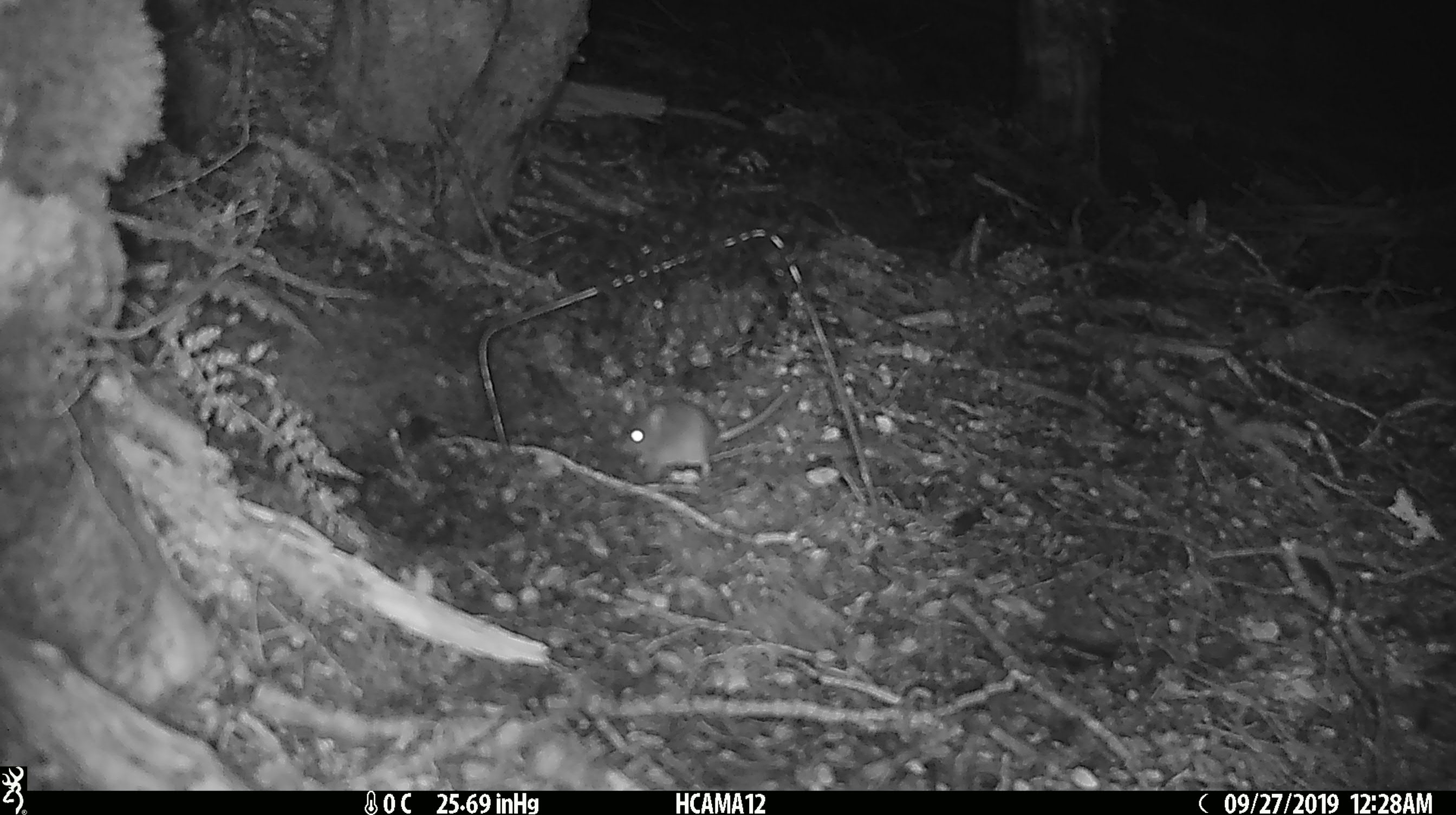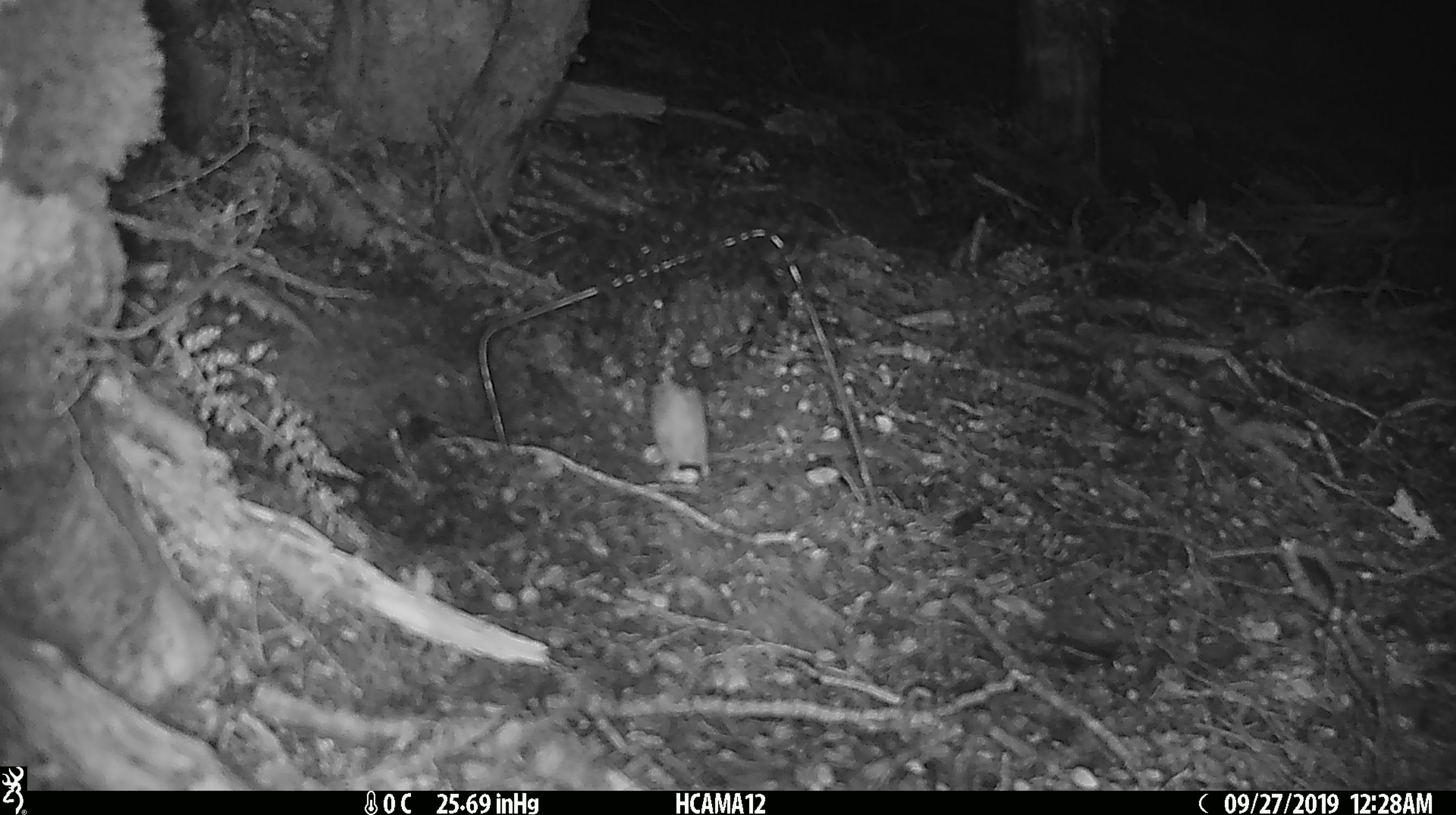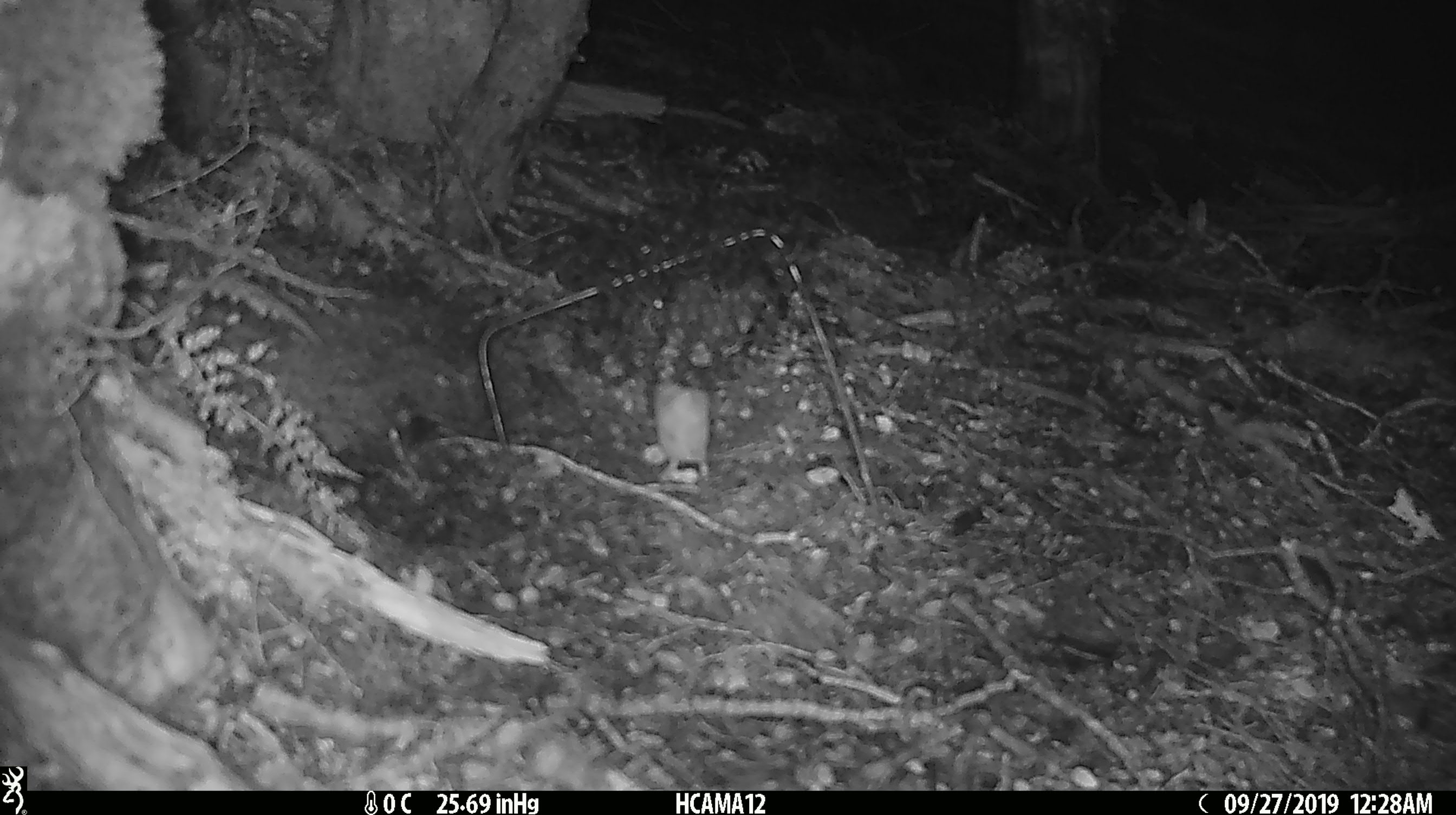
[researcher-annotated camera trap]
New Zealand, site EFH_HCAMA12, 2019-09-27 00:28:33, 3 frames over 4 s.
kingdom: Animalia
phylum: Chordata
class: Mammalia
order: Rodentia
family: Muridae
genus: Mus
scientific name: Mus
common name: mouse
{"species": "mouse (Mus)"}